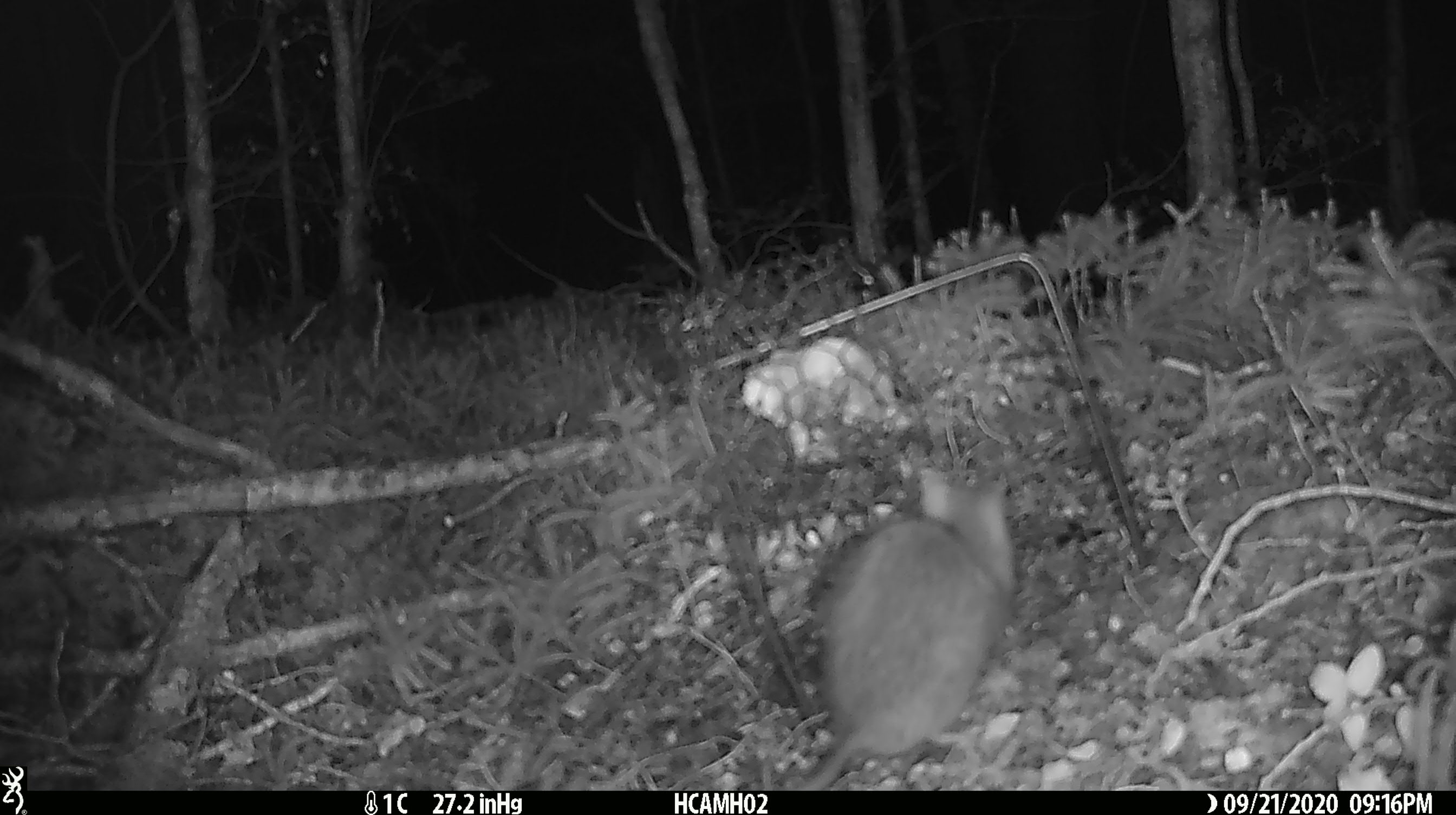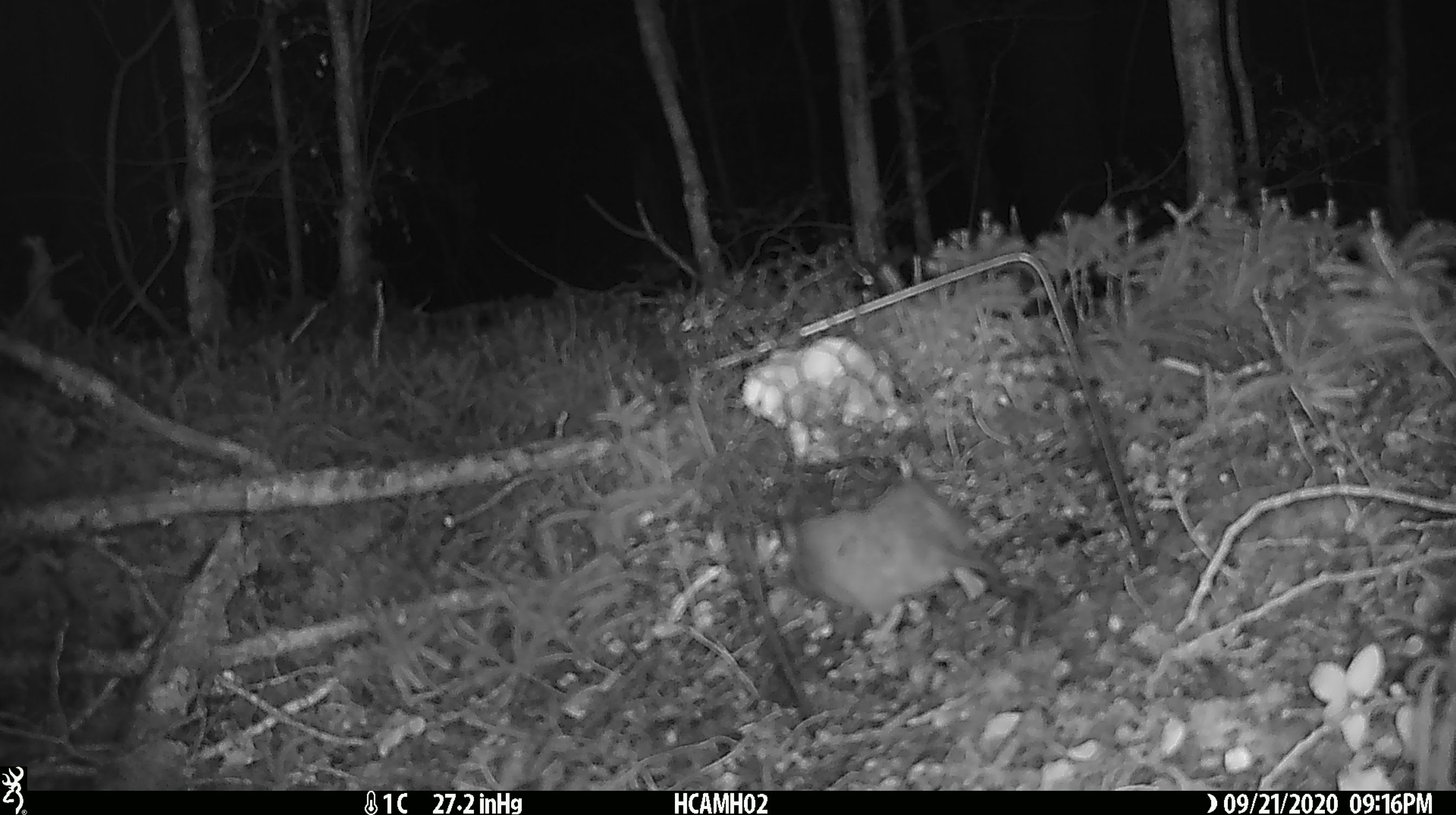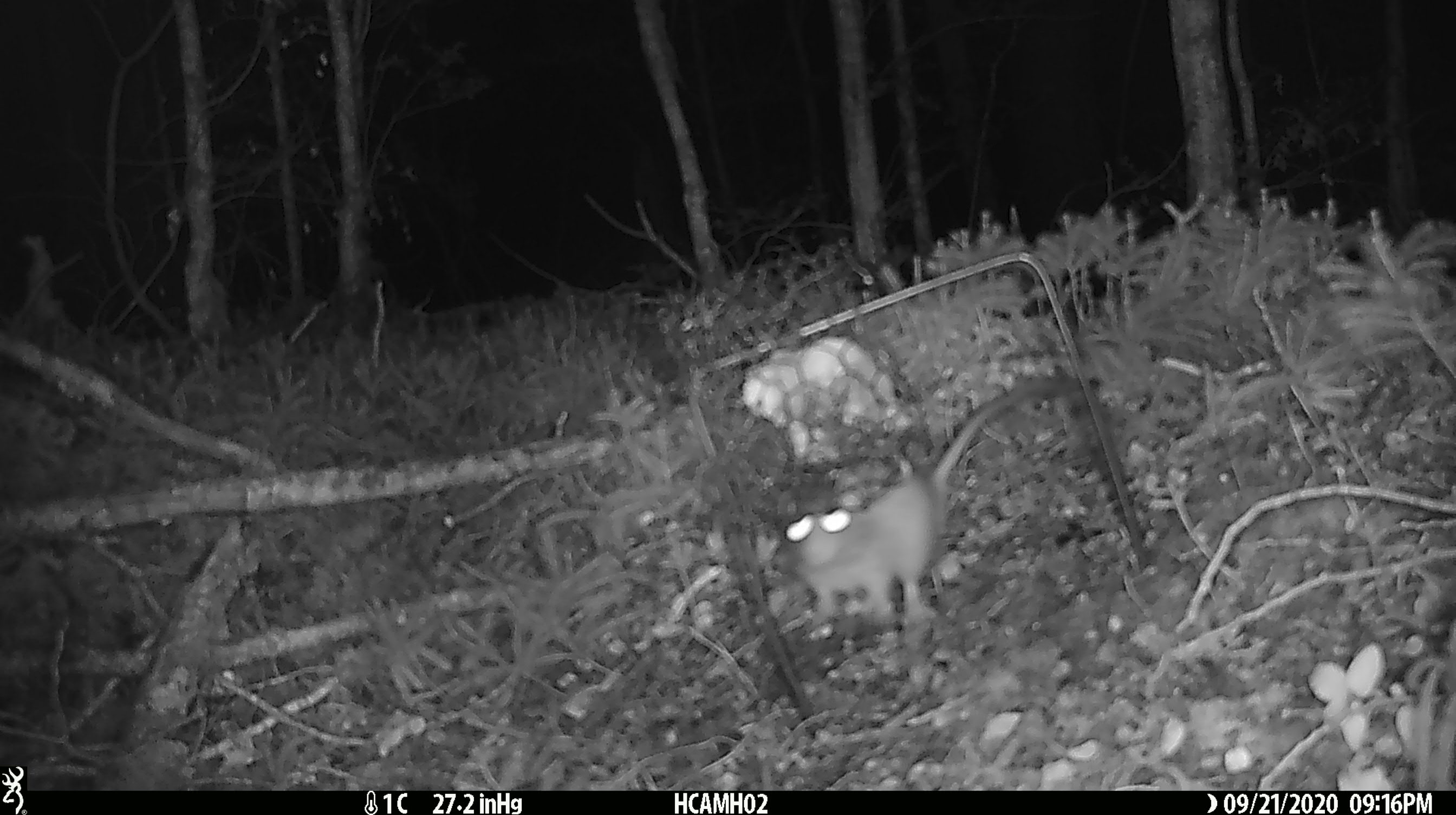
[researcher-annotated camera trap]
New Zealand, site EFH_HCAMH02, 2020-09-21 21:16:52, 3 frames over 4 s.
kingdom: Animalia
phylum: Chordata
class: Mammalia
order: Rodentia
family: Muridae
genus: Rattus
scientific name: Rattus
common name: rat